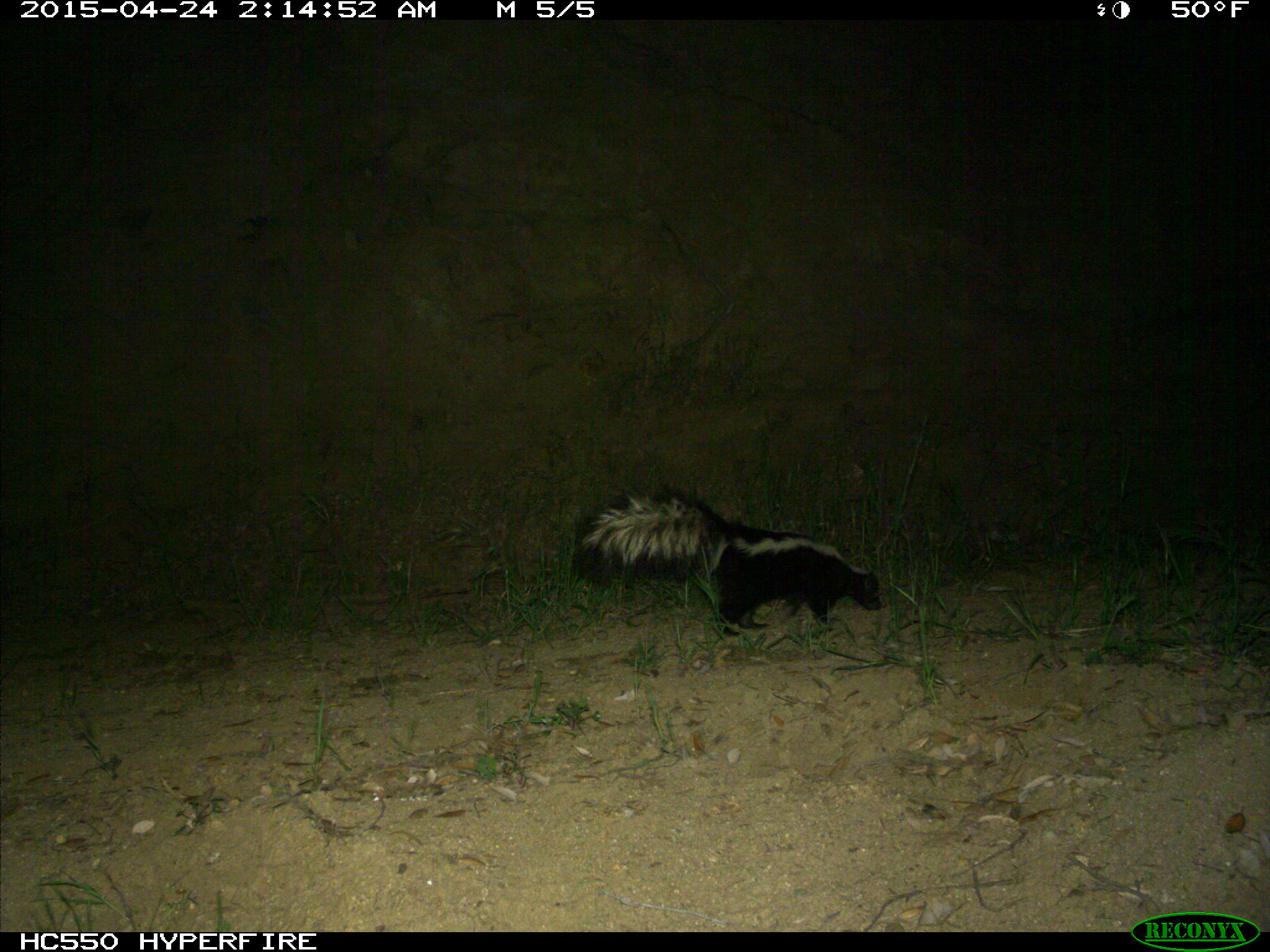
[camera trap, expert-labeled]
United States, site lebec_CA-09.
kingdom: Animalia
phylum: Chordata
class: Mammalia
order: Carnivora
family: Mephitidae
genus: Mephitis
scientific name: Mephitis mephitis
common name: striped skunk